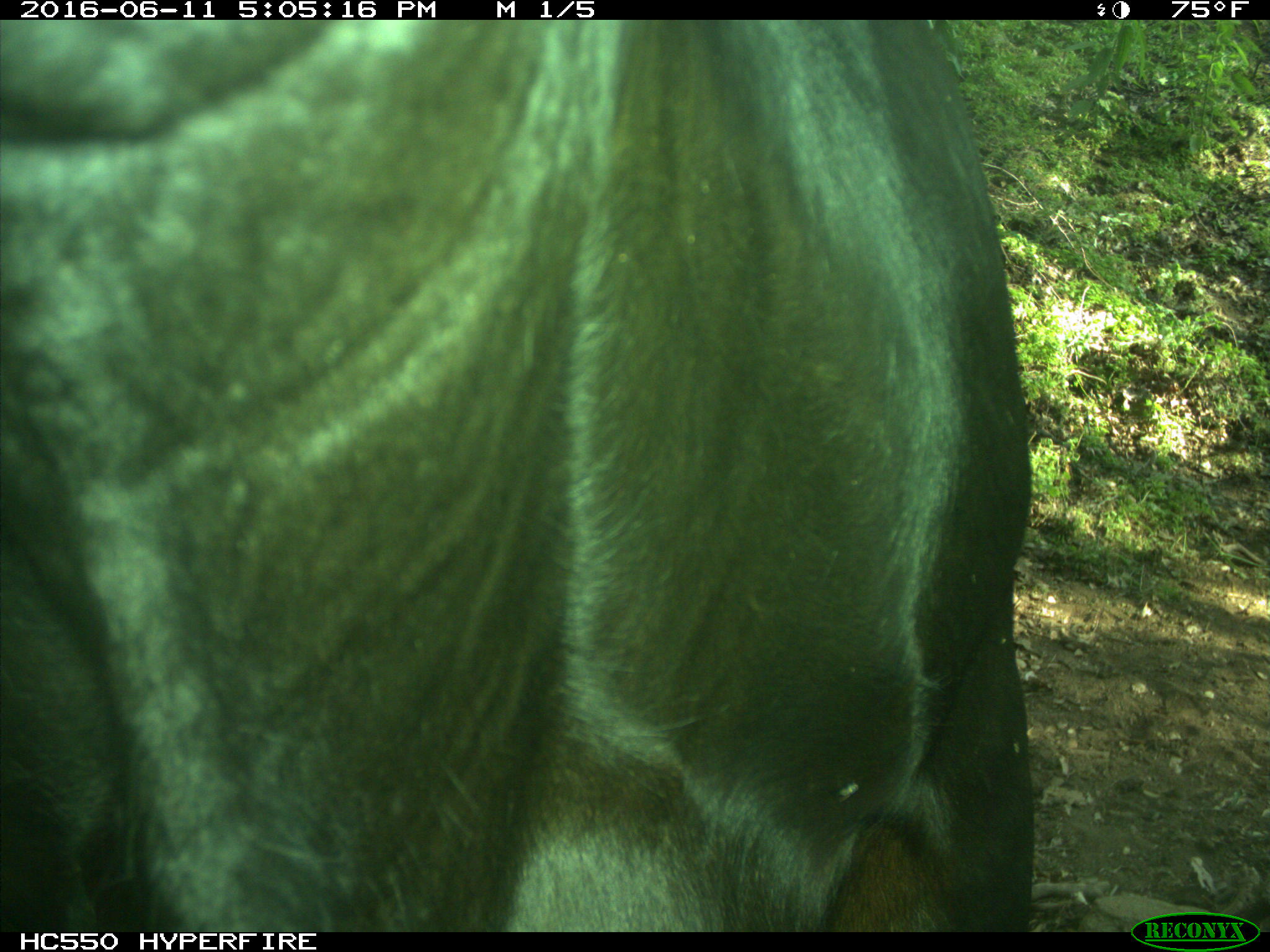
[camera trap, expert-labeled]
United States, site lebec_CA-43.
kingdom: Animalia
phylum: Chordata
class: Mammalia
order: Artiodactyla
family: Bovidae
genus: Bos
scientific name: Bos taurus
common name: domestic cow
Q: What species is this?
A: Bos taurus (domestic cow).